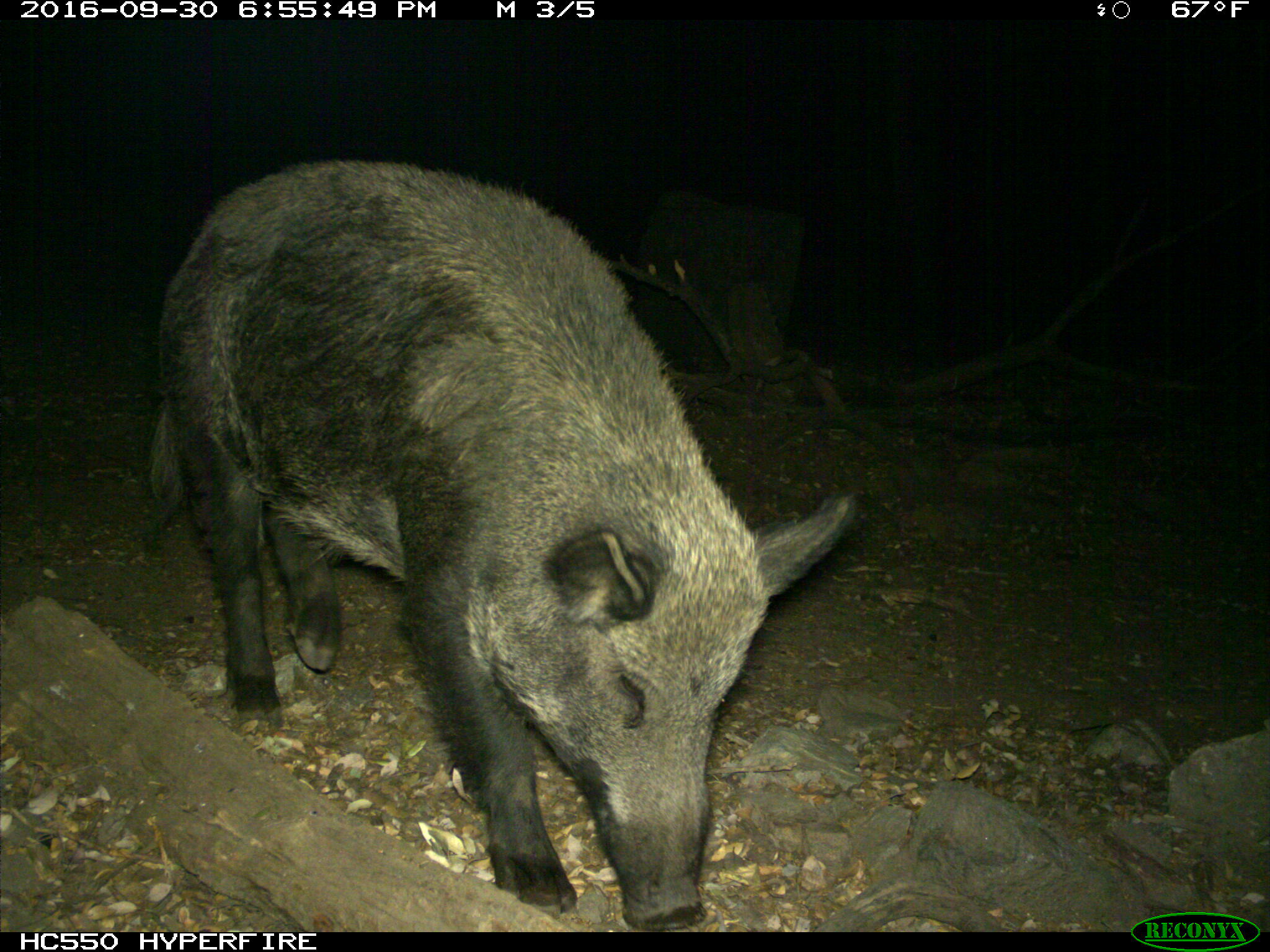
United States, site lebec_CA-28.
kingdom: Animalia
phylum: Chordata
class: Mammalia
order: Artiodactyla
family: Suidae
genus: Sus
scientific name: Sus scrofa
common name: wild boar